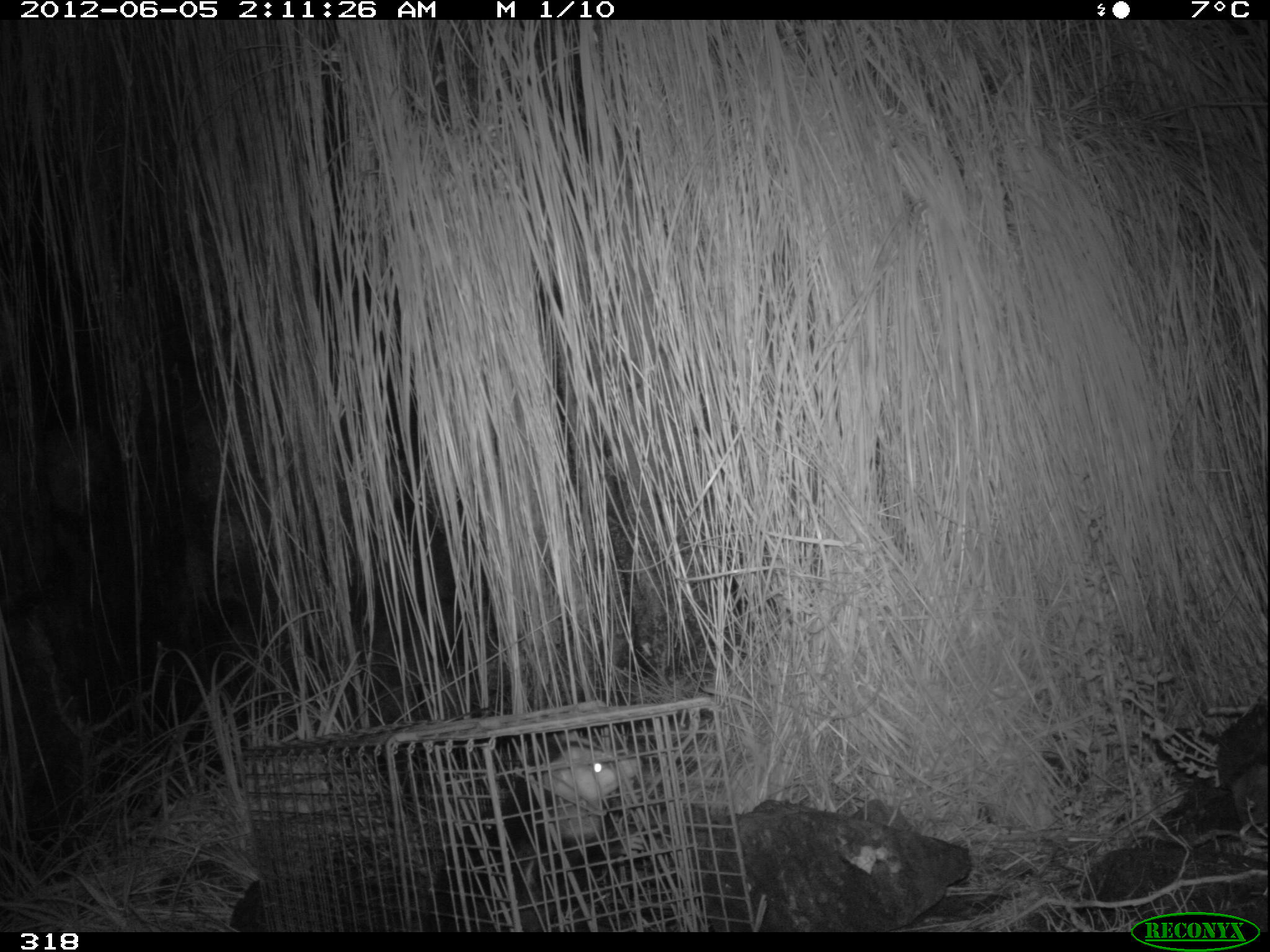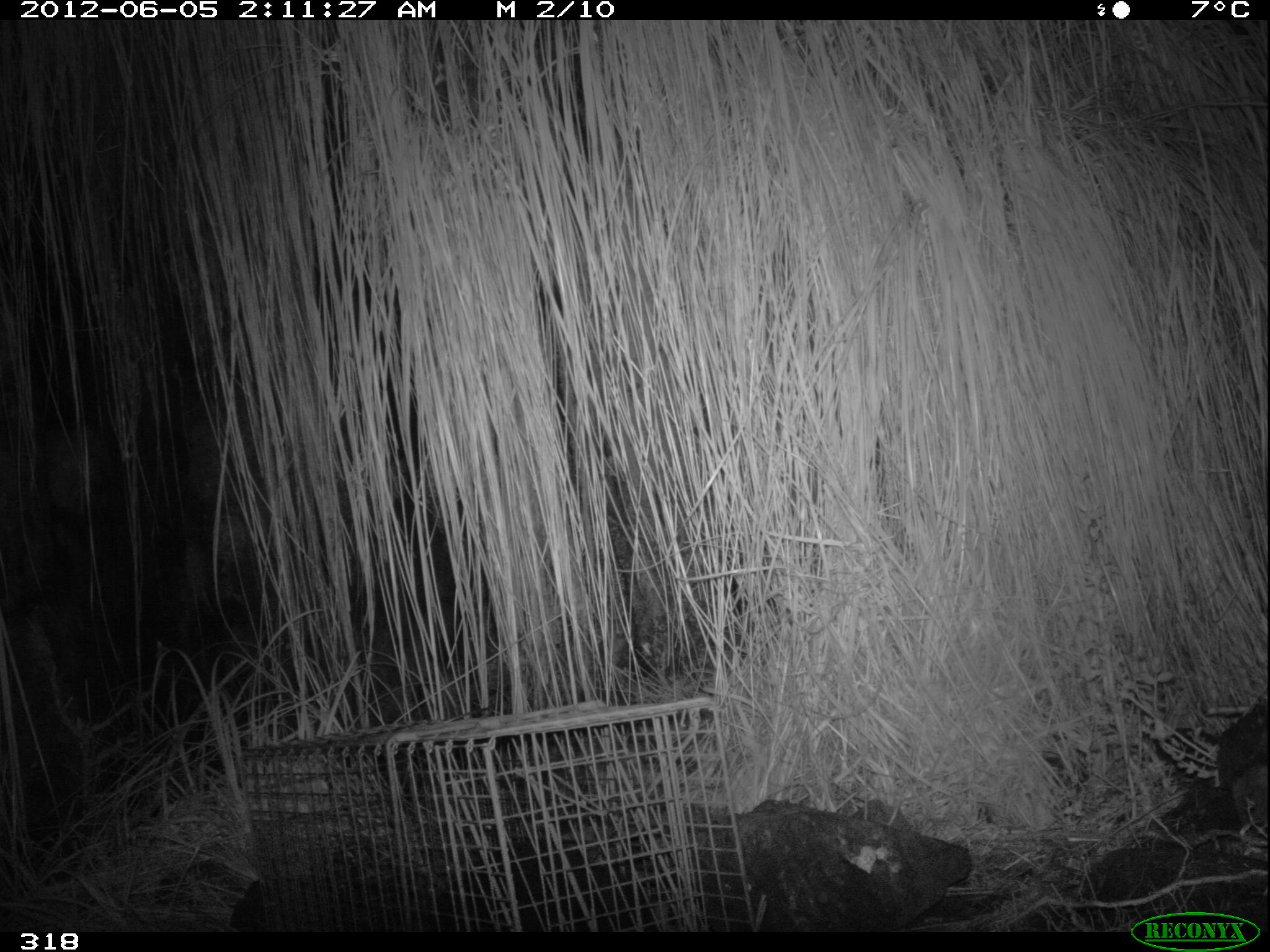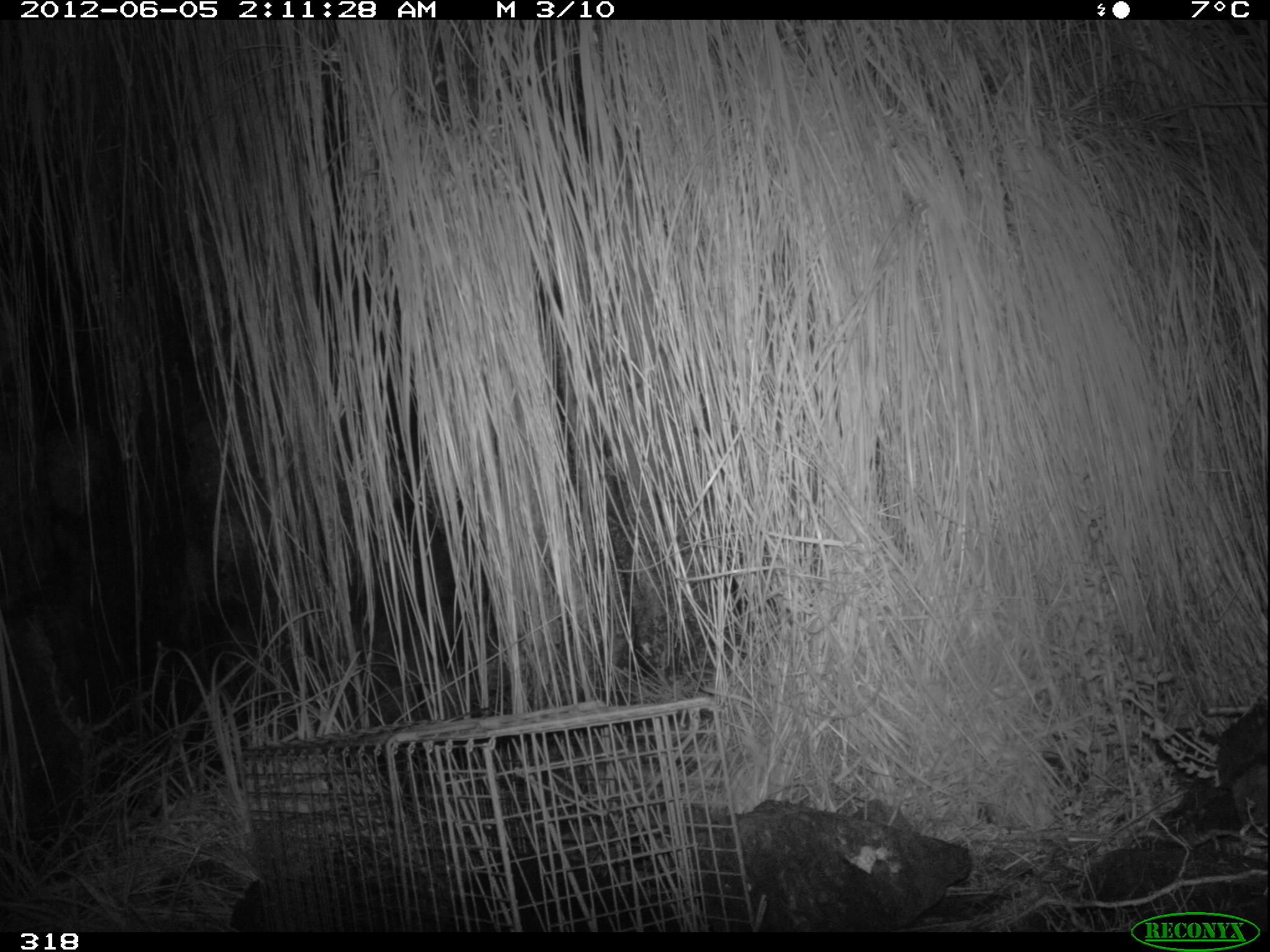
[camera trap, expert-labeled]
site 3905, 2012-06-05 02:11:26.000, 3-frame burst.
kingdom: Animalia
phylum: Chordata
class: Mammalia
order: Didelphimorphia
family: Didelphidae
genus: Didelphis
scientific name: Didelphis pernigra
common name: andean white-eared opossum